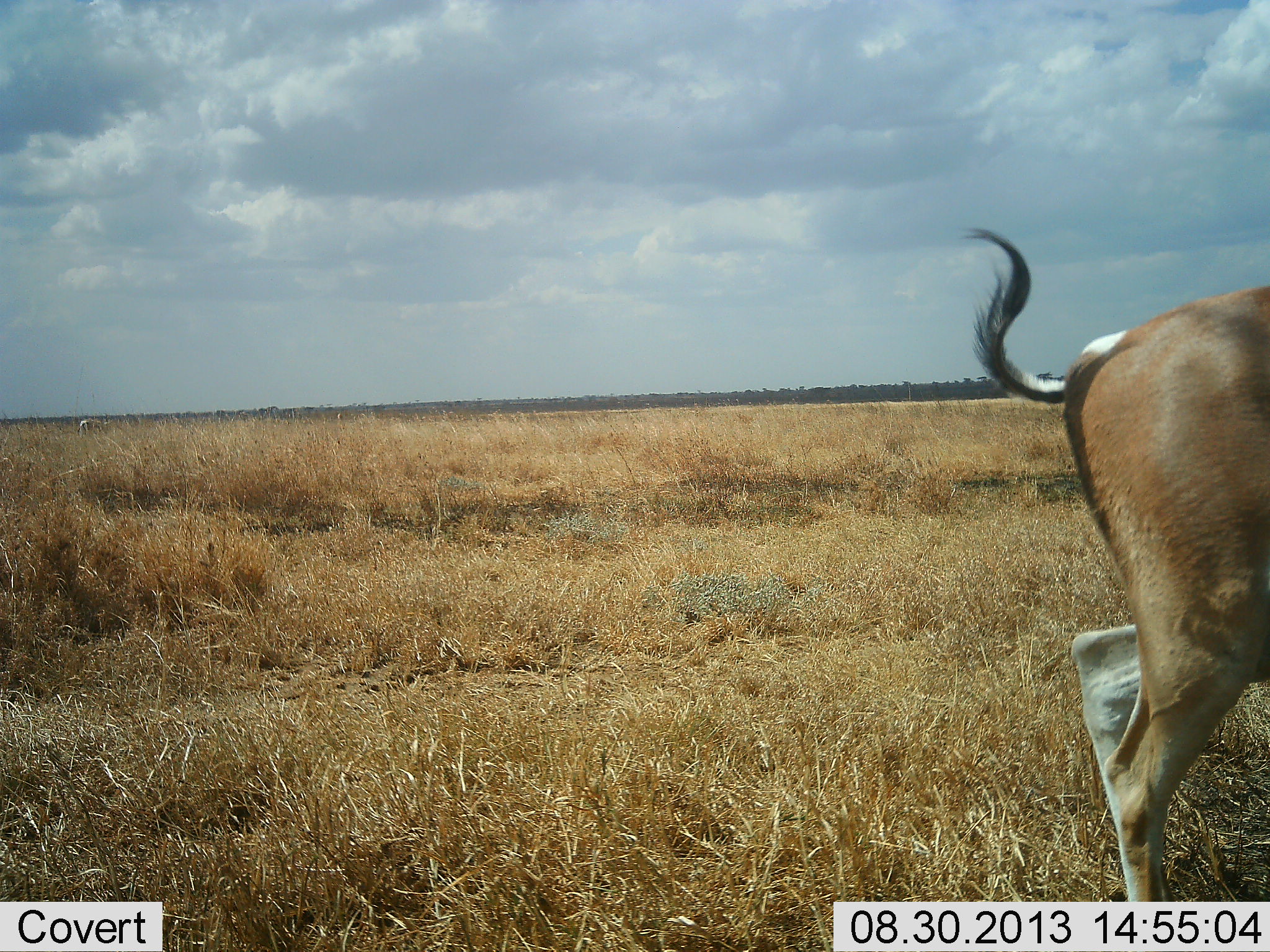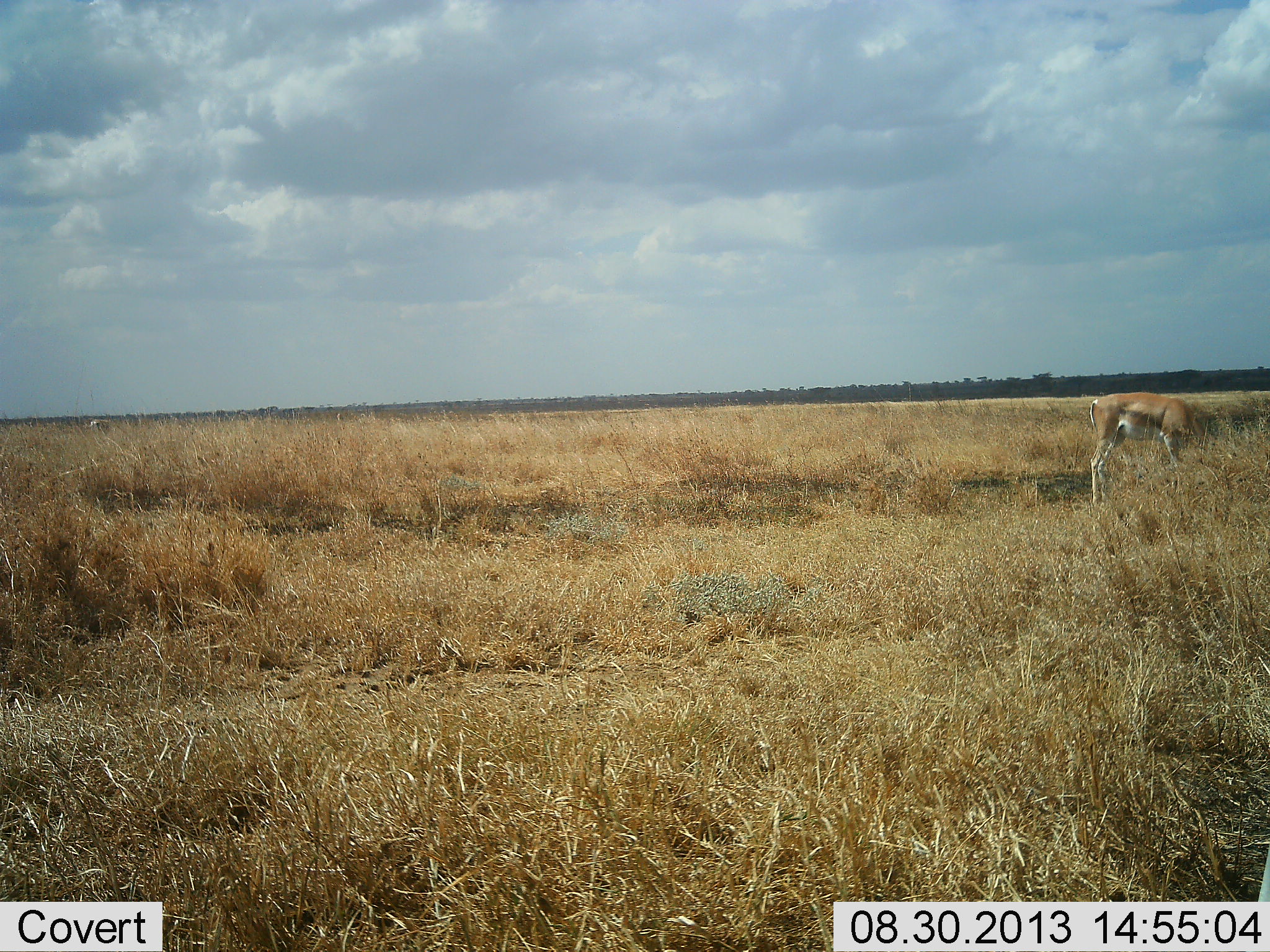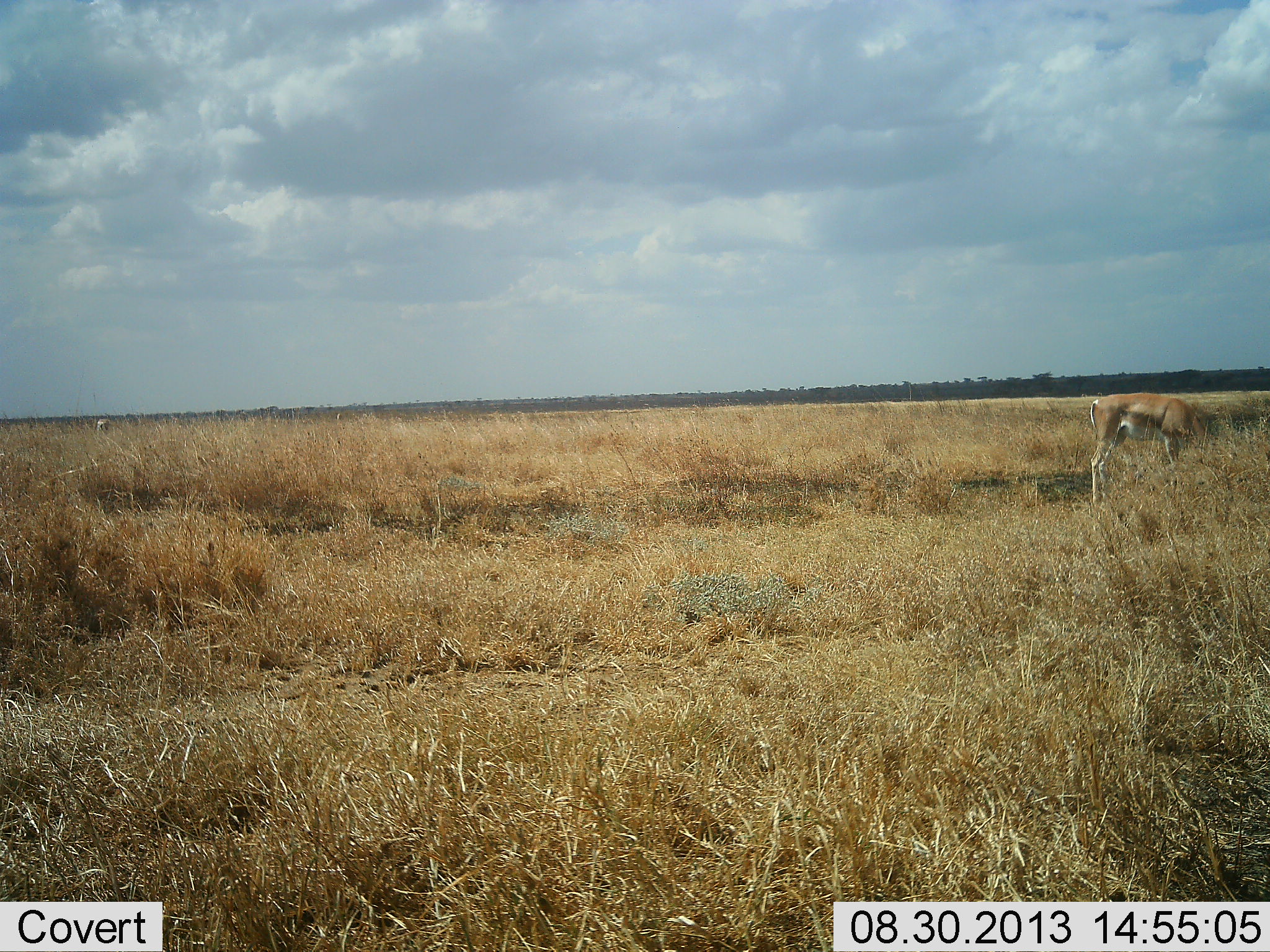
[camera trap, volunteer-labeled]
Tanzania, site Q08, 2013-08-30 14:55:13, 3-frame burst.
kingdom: Animalia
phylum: Chordata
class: Mammalia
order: Artiodactyla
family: Bovidae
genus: Nanger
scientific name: Nanger granti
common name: grant's gazelle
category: gazellegrants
Gazellegrants (grant's gazelle) (Nanger granti), count 2. Behavior (volunteer vote fractions): standing 26%, resting 0%, moving 79%, interacting 0%. Young present (vote fraction): 0%. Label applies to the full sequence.